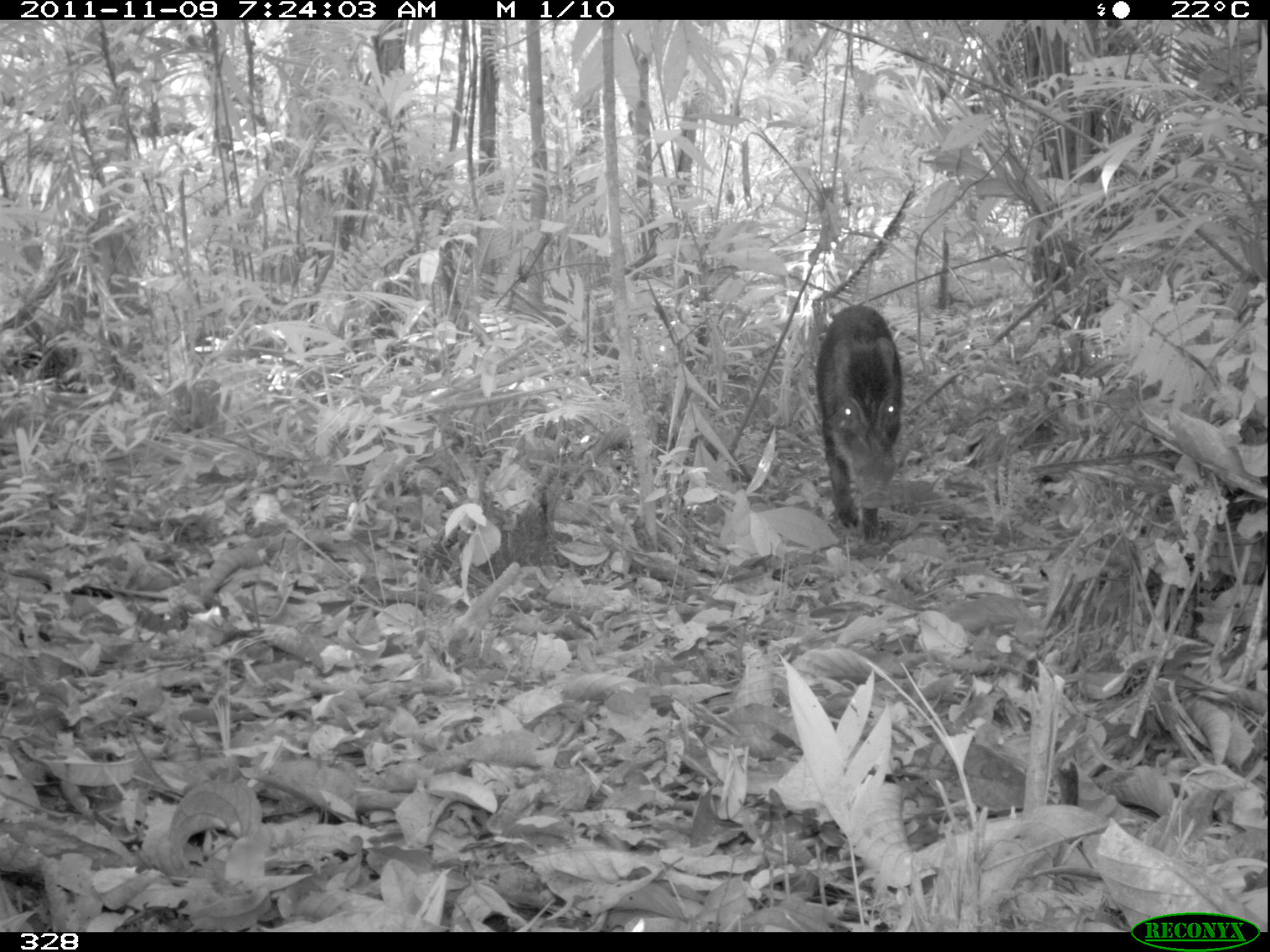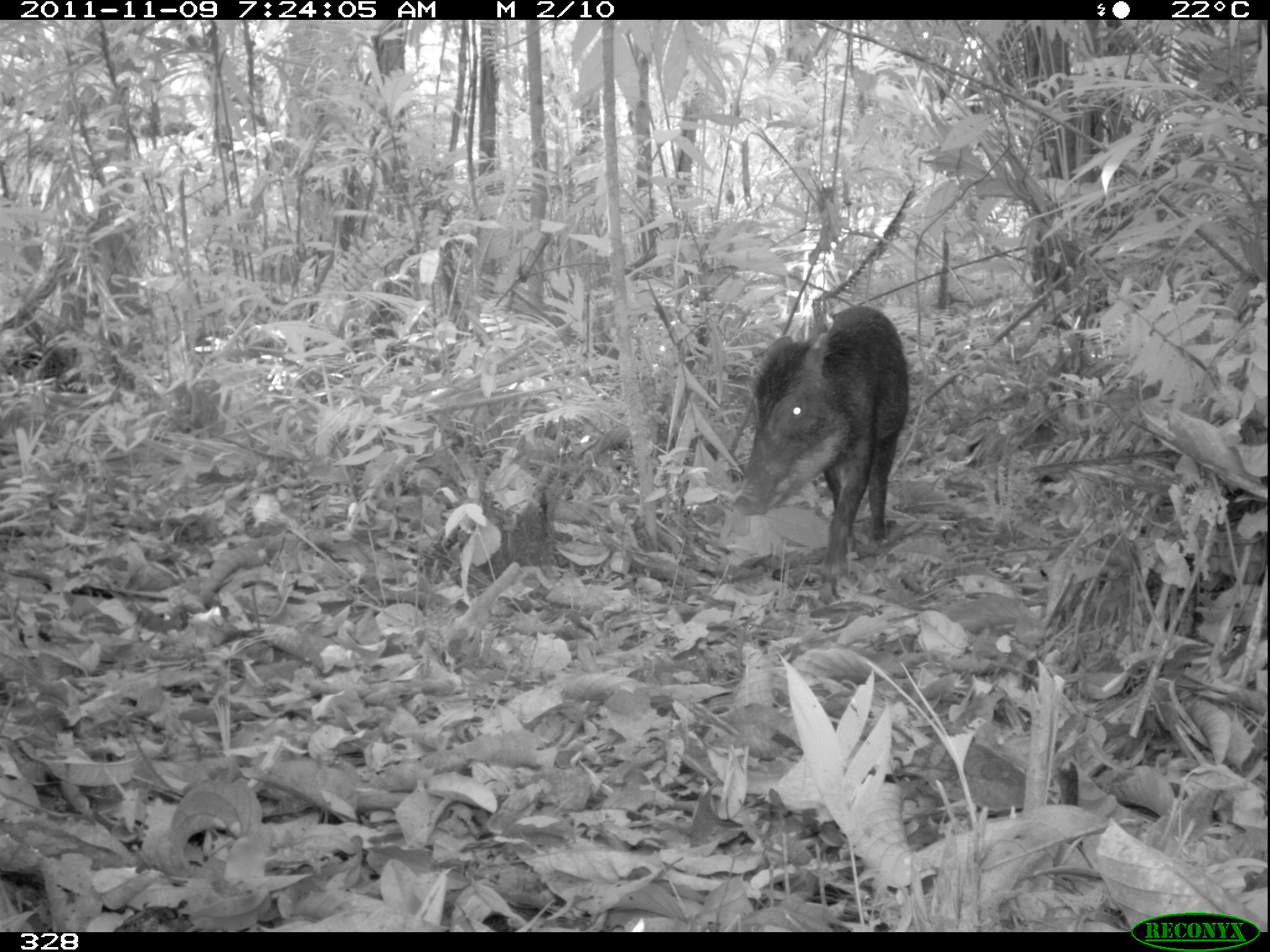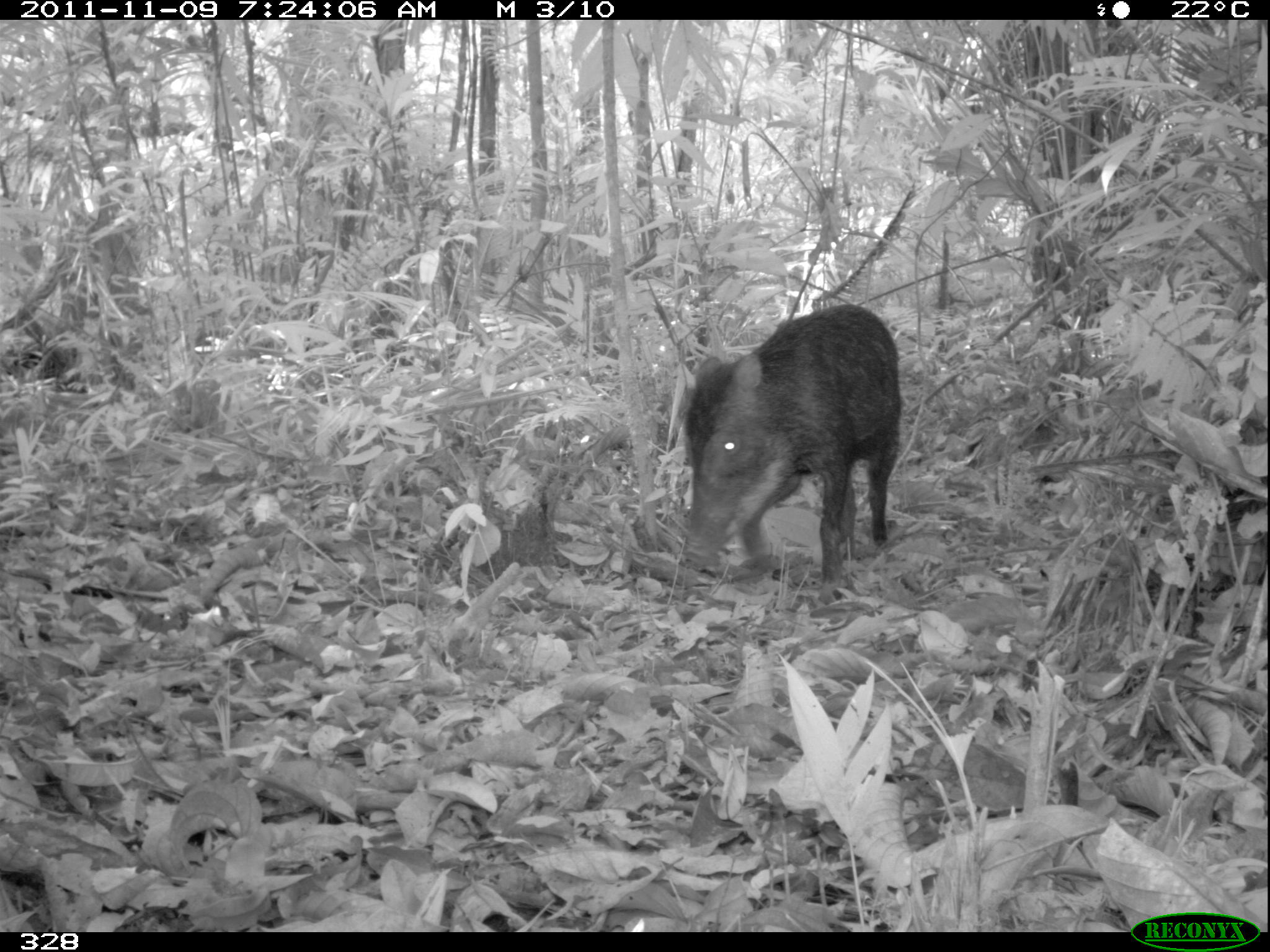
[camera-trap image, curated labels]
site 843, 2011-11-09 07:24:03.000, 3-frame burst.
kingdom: Animalia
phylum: Chordata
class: Mammalia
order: Artiodactyla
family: Tayassuidae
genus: Tayassu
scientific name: Tayassu pecari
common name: white-lipped peccary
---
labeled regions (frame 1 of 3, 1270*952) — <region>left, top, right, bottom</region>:
tayassu pecari: <region>813, 303, 905, 544</region>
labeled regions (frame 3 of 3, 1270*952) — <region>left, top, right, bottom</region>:
tayassu pecari: <region>675, 303, 904, 607</region>; <region>2, 323, 96, 395</region>